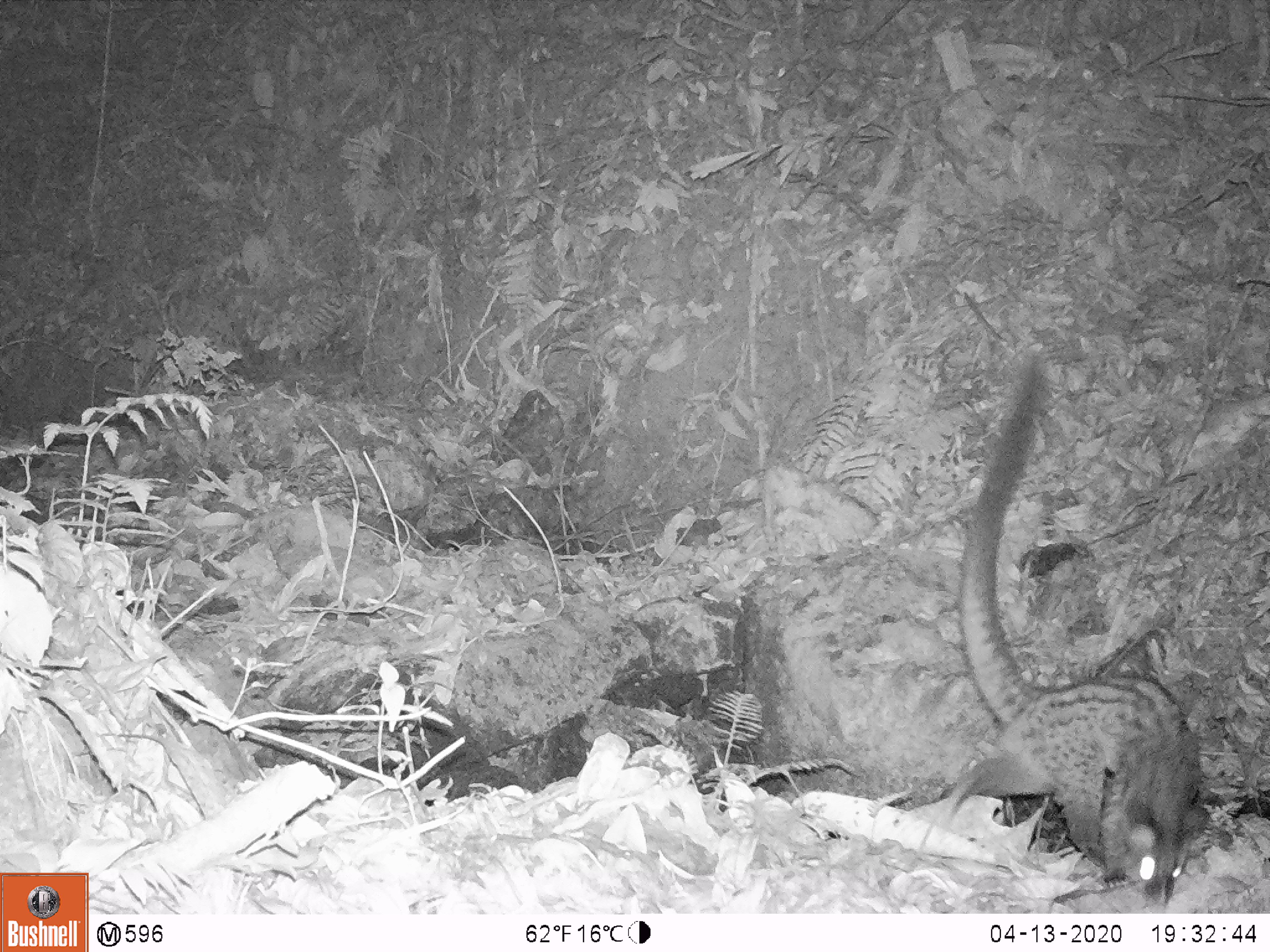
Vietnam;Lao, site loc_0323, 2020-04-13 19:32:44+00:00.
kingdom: Animalia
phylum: Chordata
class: Mammalia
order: Carnivora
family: Viverridae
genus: Paradoxurus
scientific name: Paradoxurus hermaphroditus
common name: common palm civet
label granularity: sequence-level